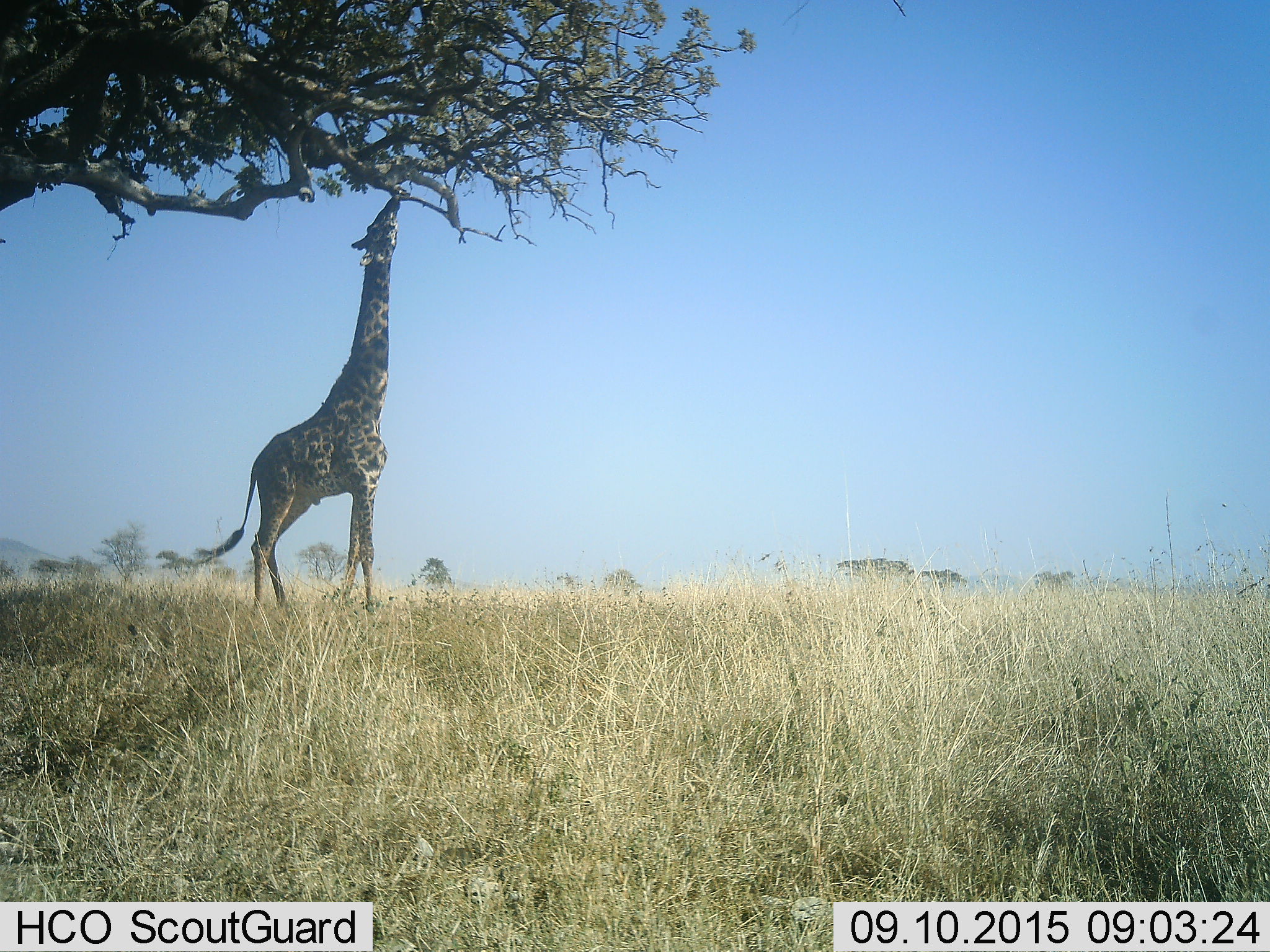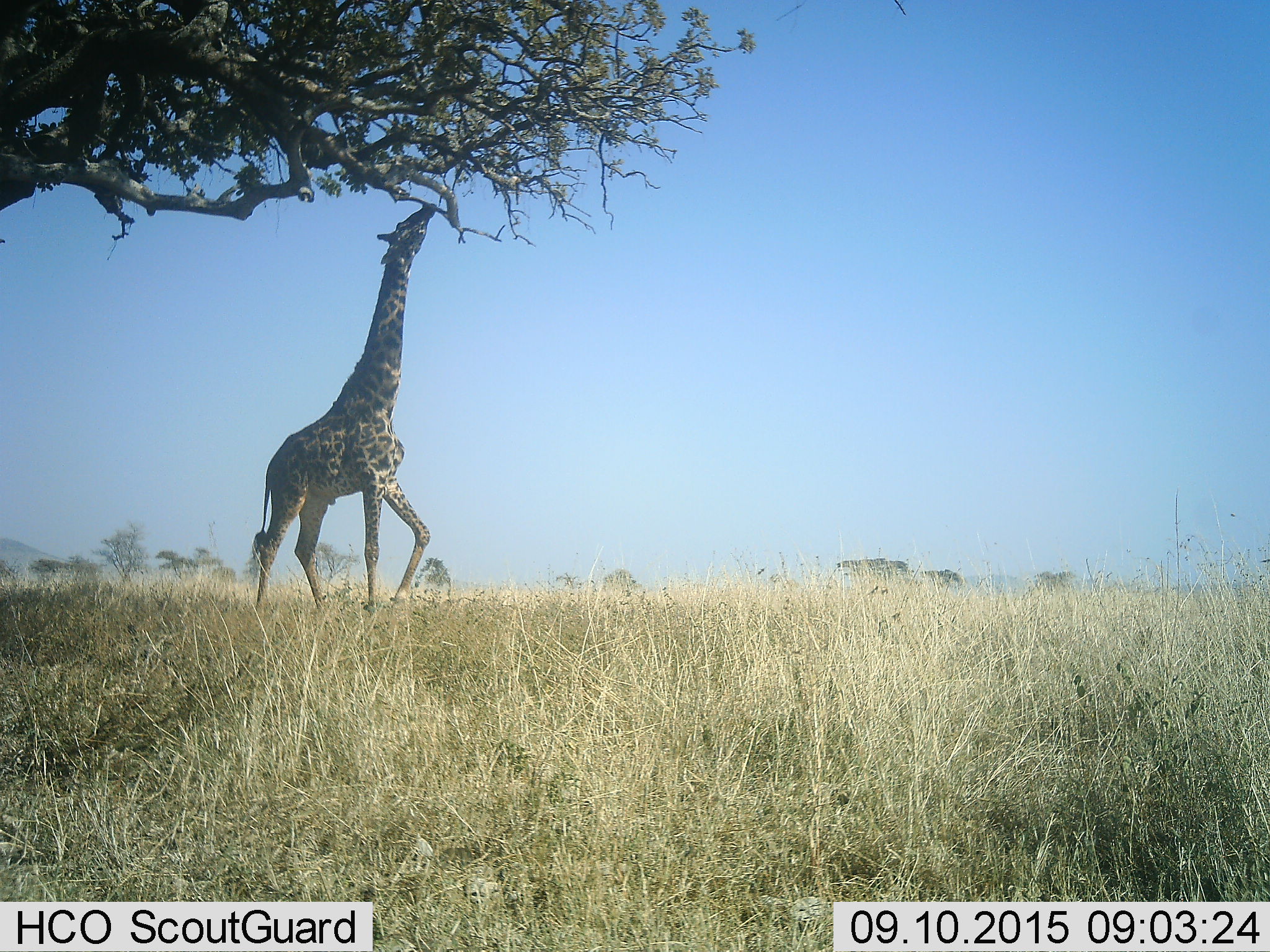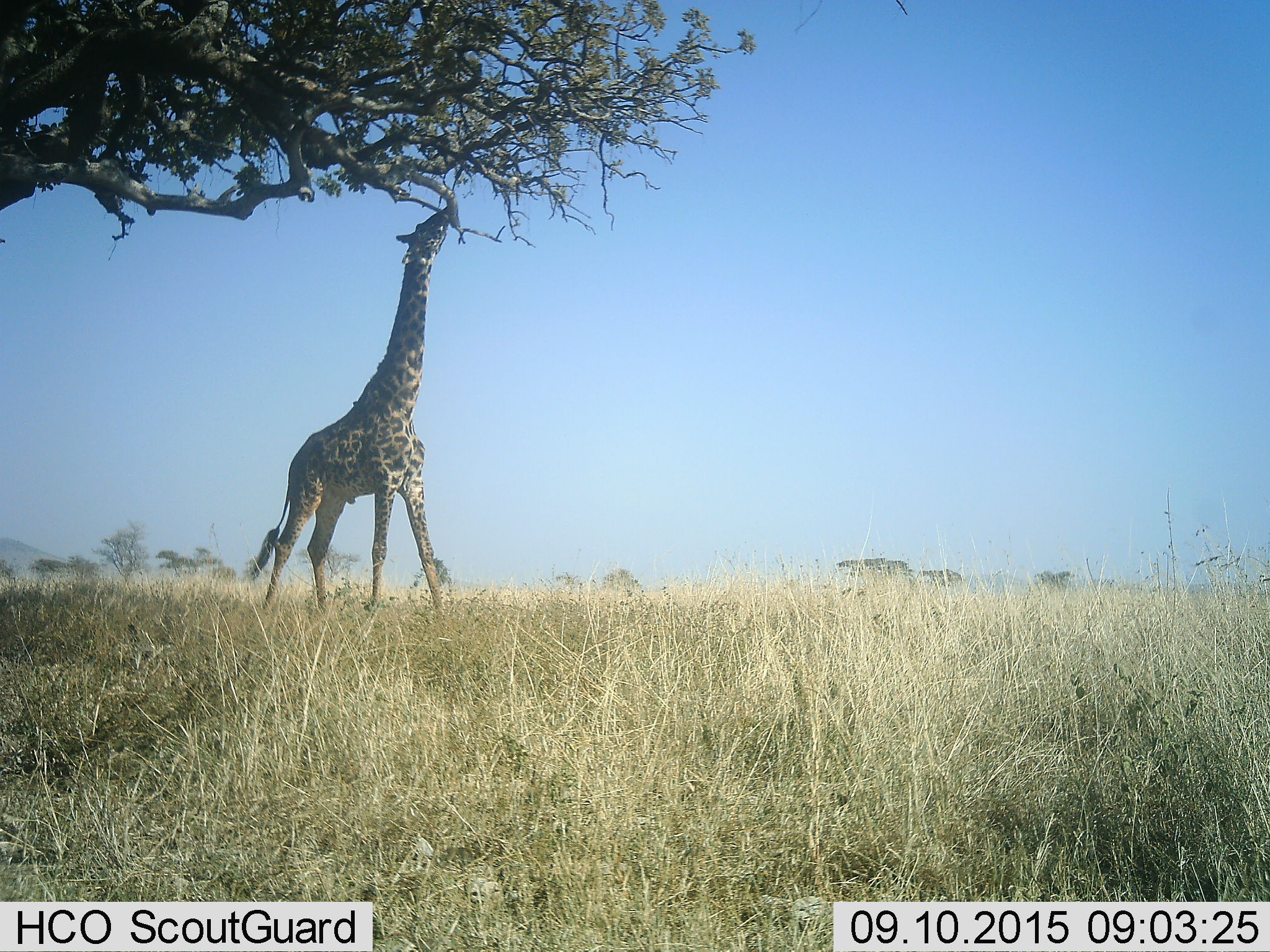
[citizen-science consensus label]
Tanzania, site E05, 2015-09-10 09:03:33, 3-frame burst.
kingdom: Animalia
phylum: Chordata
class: Mammalia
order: Artiodactyla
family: Giraffidae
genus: Giraffa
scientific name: Giraffa camelopardalis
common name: giraffe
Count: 1.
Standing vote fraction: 15%.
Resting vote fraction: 0%.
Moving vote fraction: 15%.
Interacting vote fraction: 0%.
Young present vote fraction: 0%.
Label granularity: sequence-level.